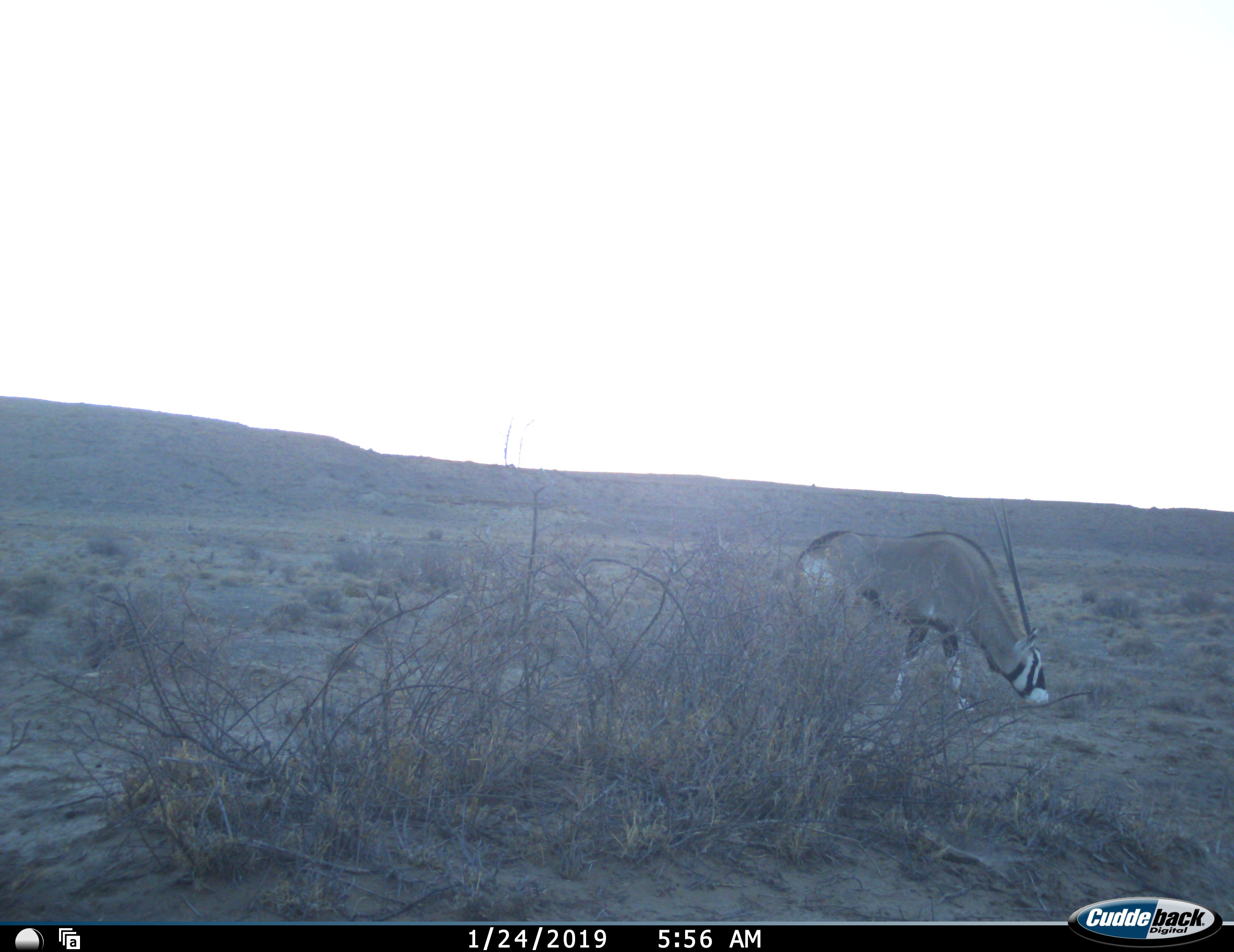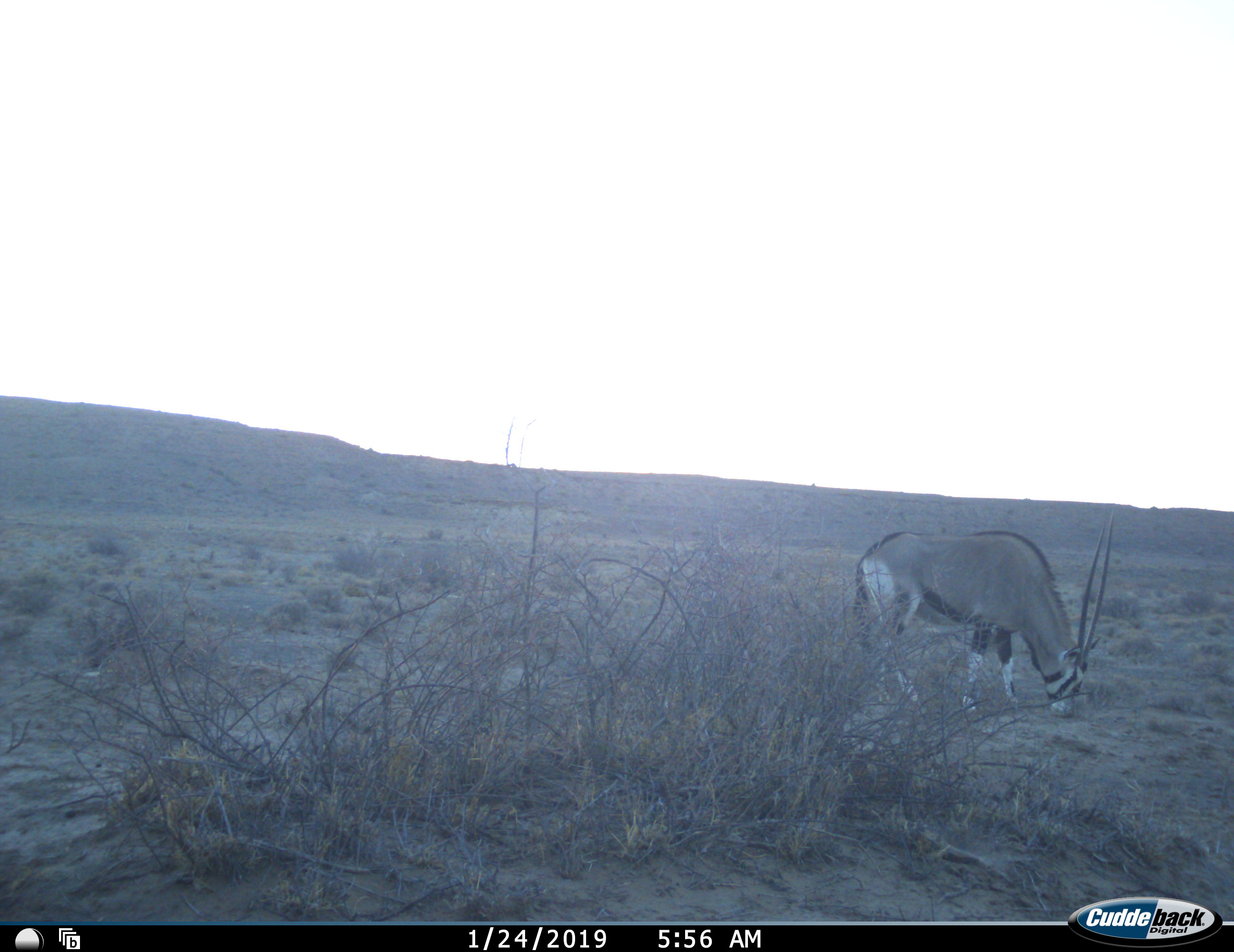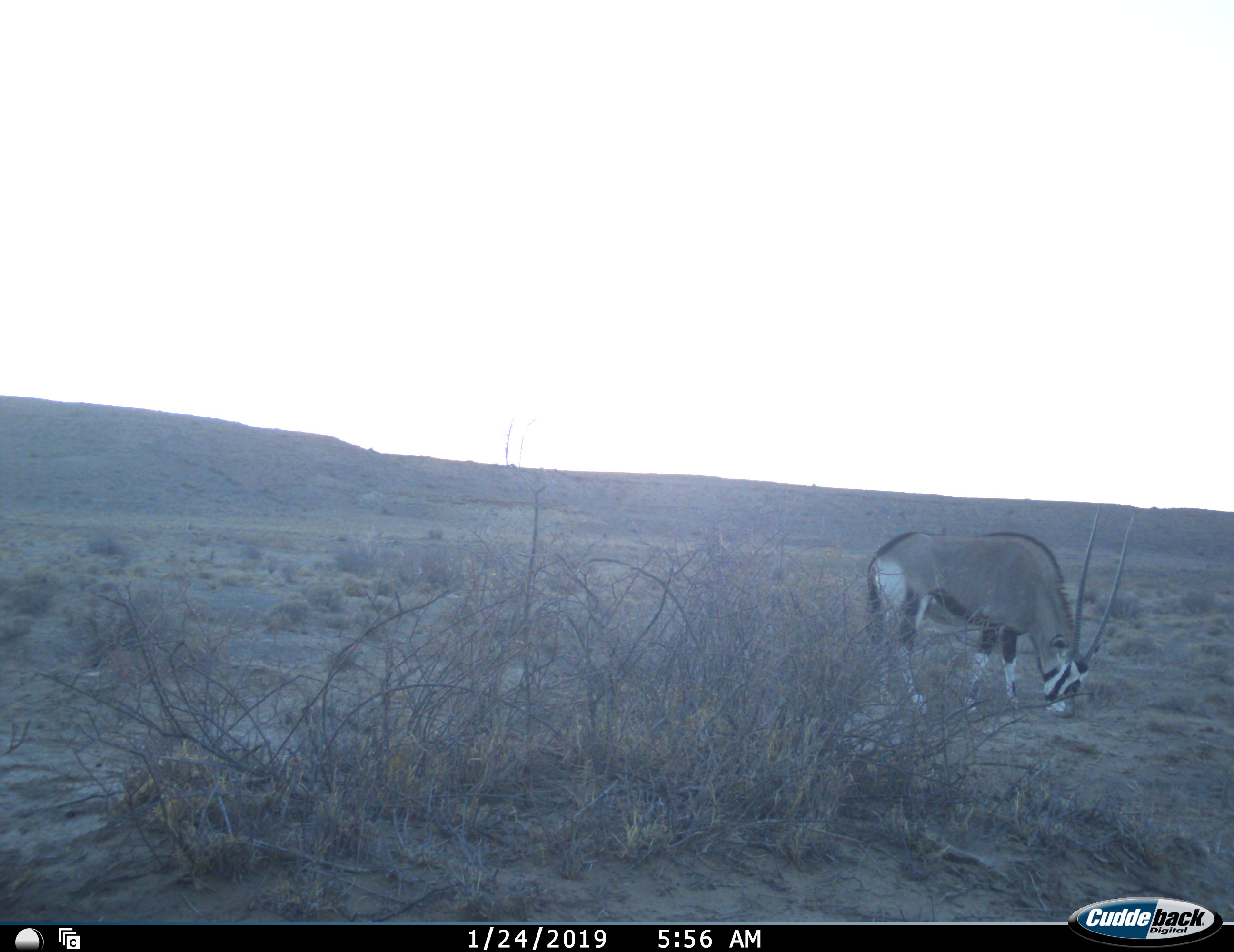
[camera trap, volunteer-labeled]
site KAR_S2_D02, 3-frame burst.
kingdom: Animalia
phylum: Chordata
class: Mammalia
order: Artiodactyla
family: Bovidae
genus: Oryx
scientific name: Oryx gazella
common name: gemsbok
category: oryx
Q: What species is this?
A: Oryx (gemsbok) (Oryx gazella).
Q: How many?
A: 1.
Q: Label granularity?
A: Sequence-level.